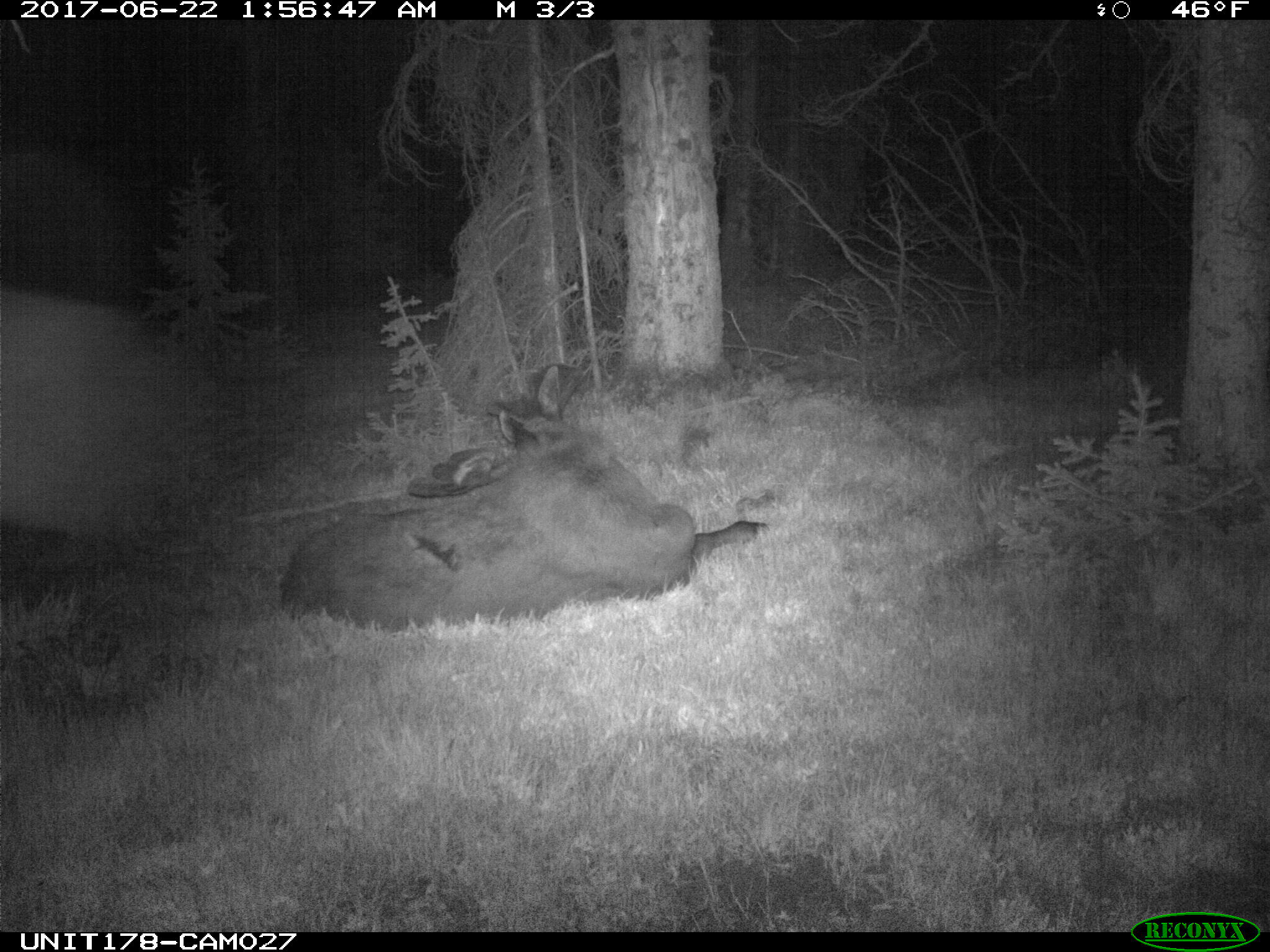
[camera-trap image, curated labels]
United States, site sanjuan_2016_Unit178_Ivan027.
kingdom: Animalia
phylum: Chordata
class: Mammalia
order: Artiodactyla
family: Cervidae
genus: Alces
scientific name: Alces alces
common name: moose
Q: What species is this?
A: Alces alces (moose).